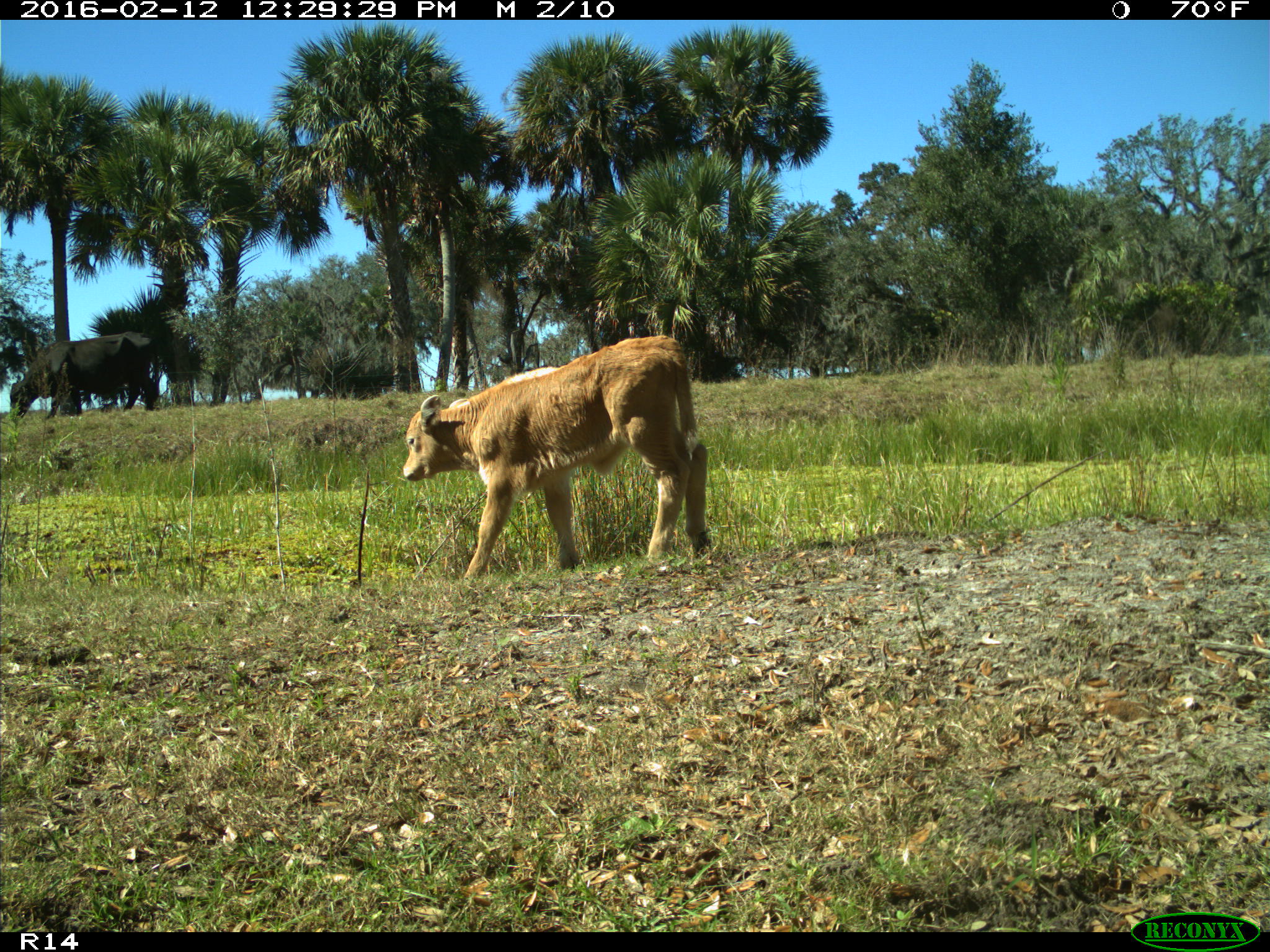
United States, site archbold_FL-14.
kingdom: Animalia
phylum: Chordata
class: Mammalia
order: Artiodactyla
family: Bovidae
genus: Bos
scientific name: Bos taurus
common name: domestic cow